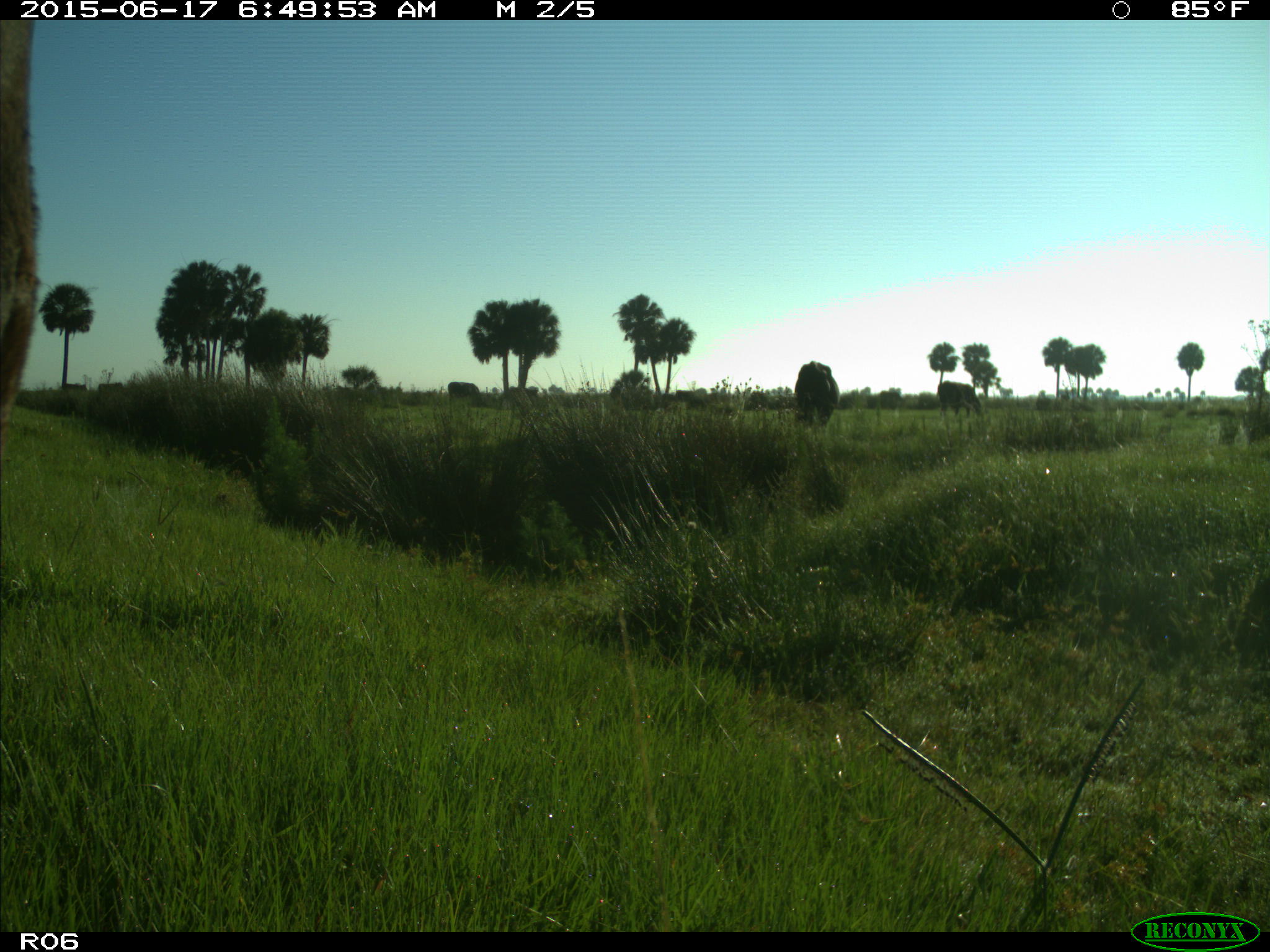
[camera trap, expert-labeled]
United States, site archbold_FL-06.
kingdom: Animalia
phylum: Chordata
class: Mammalia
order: Artiodactyla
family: Bovidae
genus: Bos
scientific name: Bos taurus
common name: domestic cow